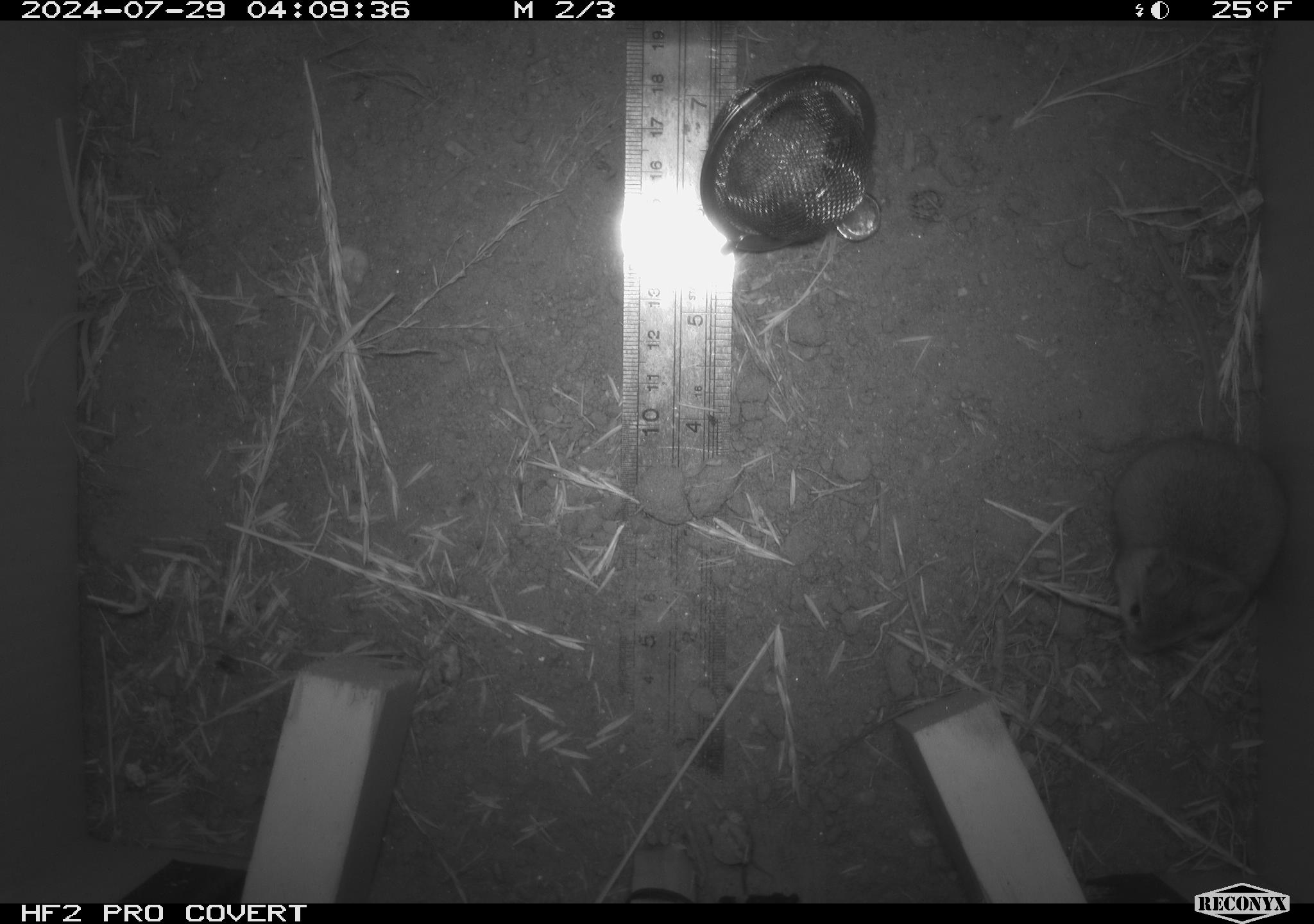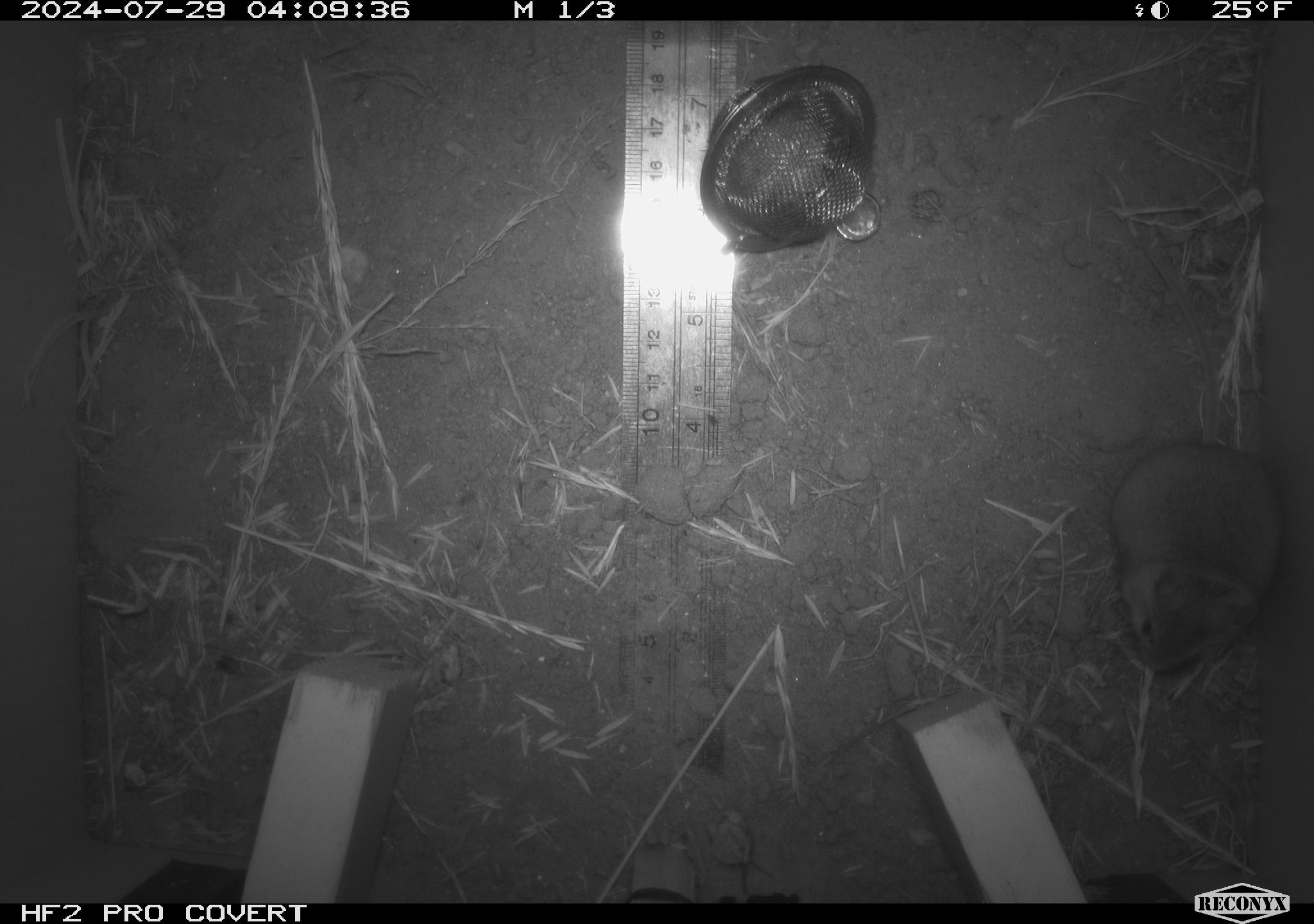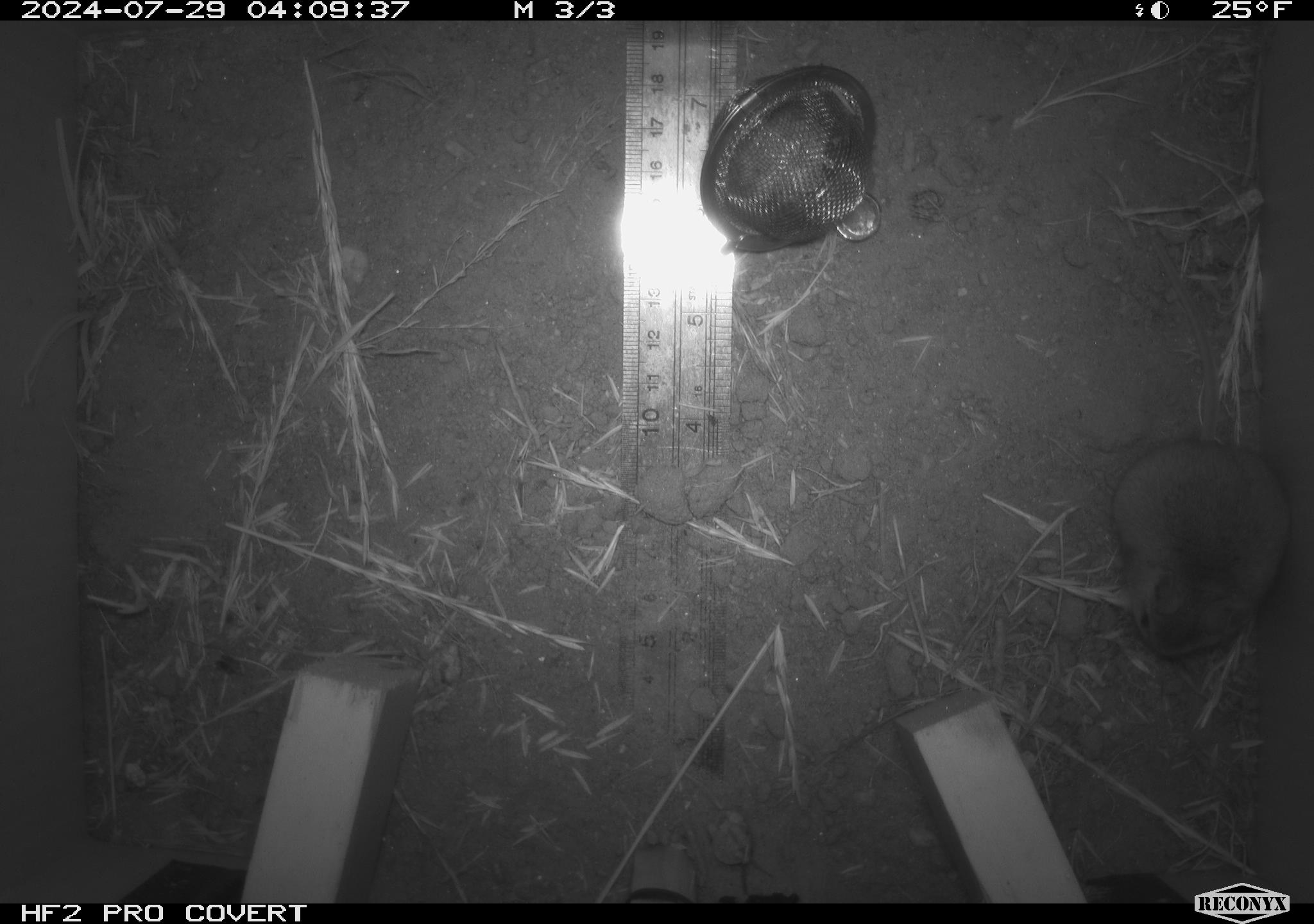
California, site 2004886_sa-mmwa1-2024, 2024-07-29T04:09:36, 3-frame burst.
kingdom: Animalia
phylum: Chordata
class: Mammalia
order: Rodentia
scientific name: Rodentia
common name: mouse species